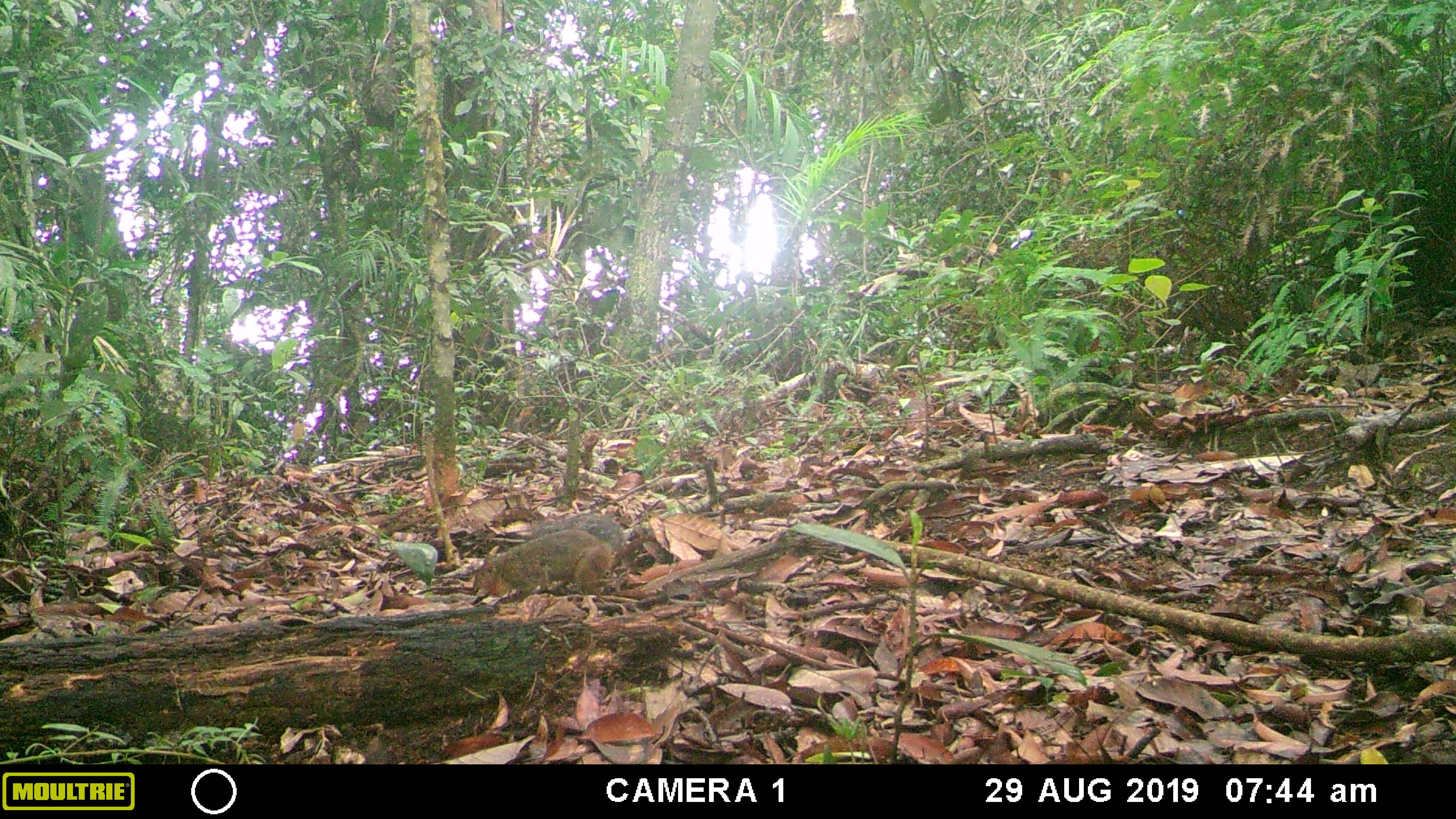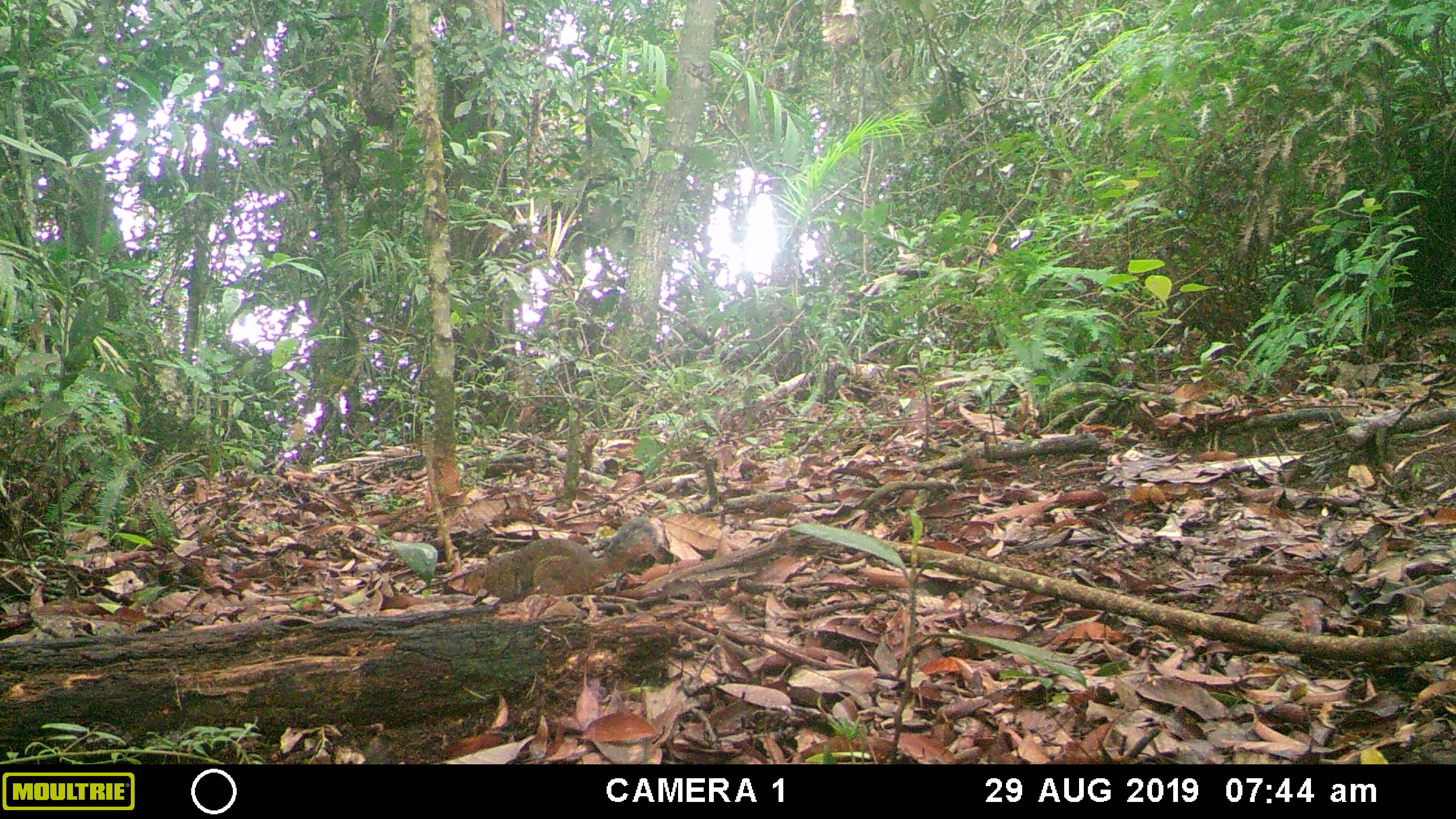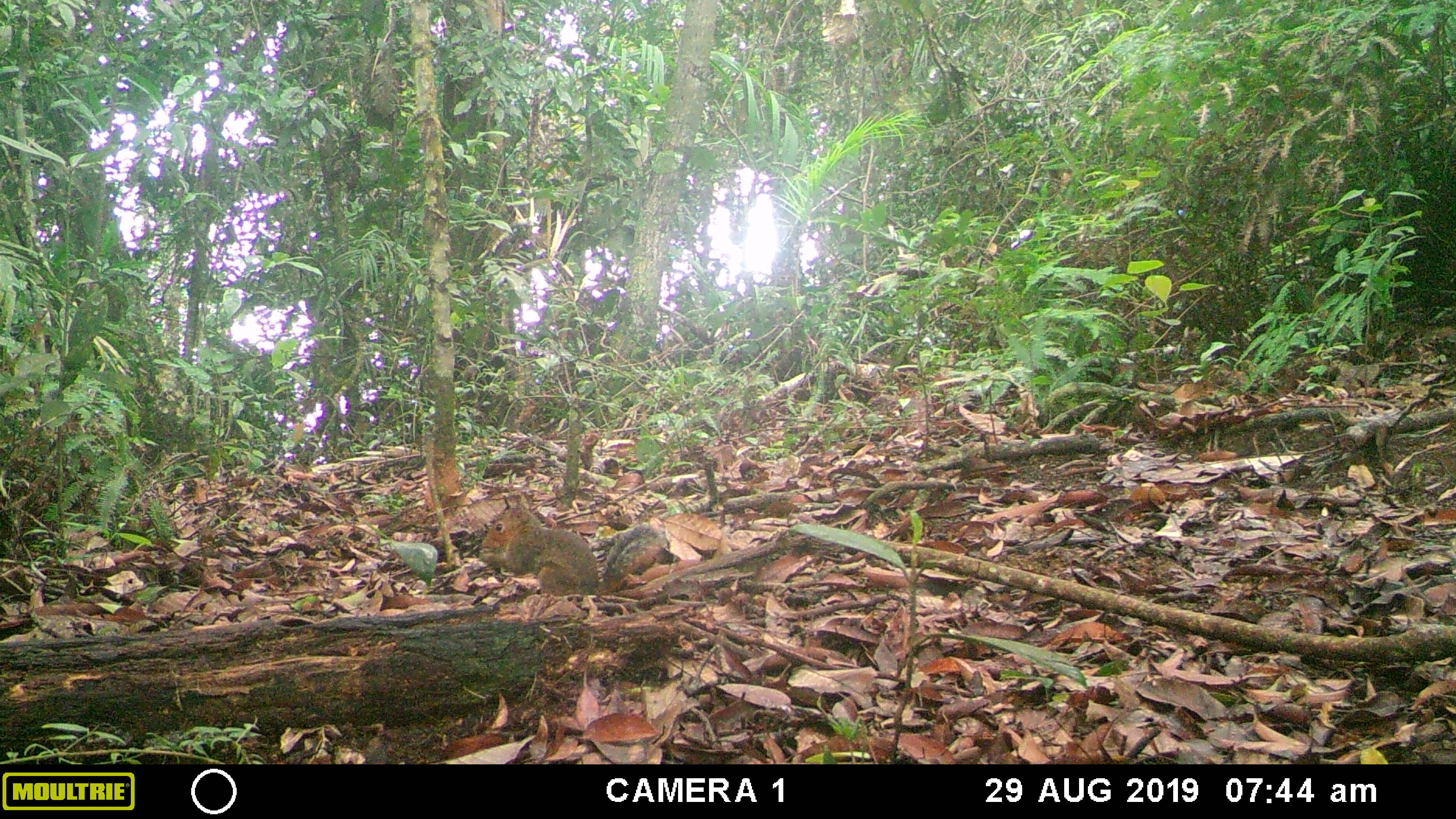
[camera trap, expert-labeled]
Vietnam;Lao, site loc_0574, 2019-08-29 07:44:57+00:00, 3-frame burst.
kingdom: Animalia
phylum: Chordata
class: Mammalia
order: Rodentia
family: Sciuridae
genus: Dremomys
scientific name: Dremomys rufigenis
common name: red-cheeked squirrel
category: red cheeked squirrel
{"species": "red cheeked squirrel (red-cheeked squirrel) (Dremomys rufigenis)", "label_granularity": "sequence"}